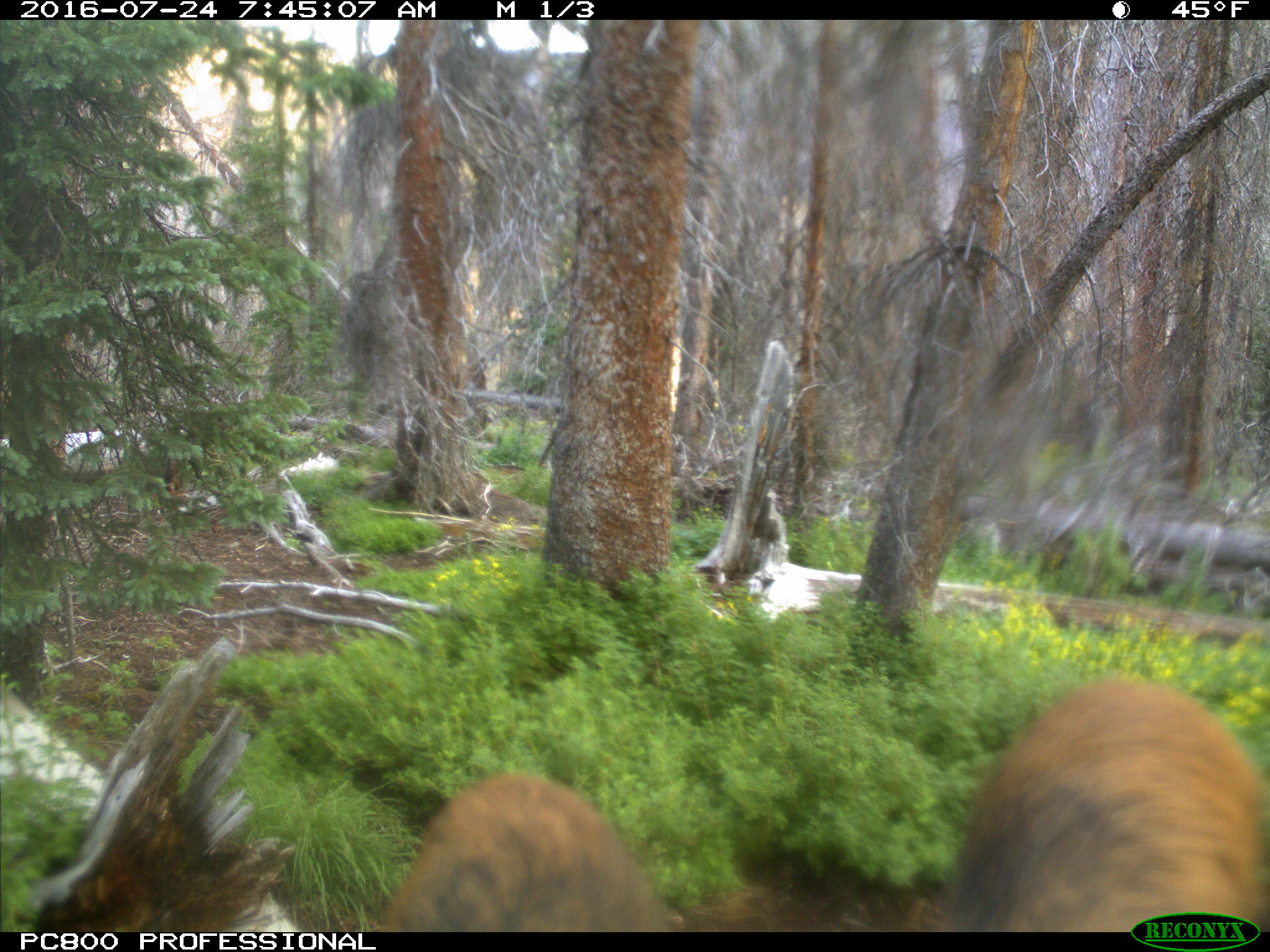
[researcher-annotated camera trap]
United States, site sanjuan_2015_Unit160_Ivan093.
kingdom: Animalia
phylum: Chordata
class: Mammalia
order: Artiodactyla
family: Cervidae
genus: Cervus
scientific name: Cervus elaphus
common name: red deer